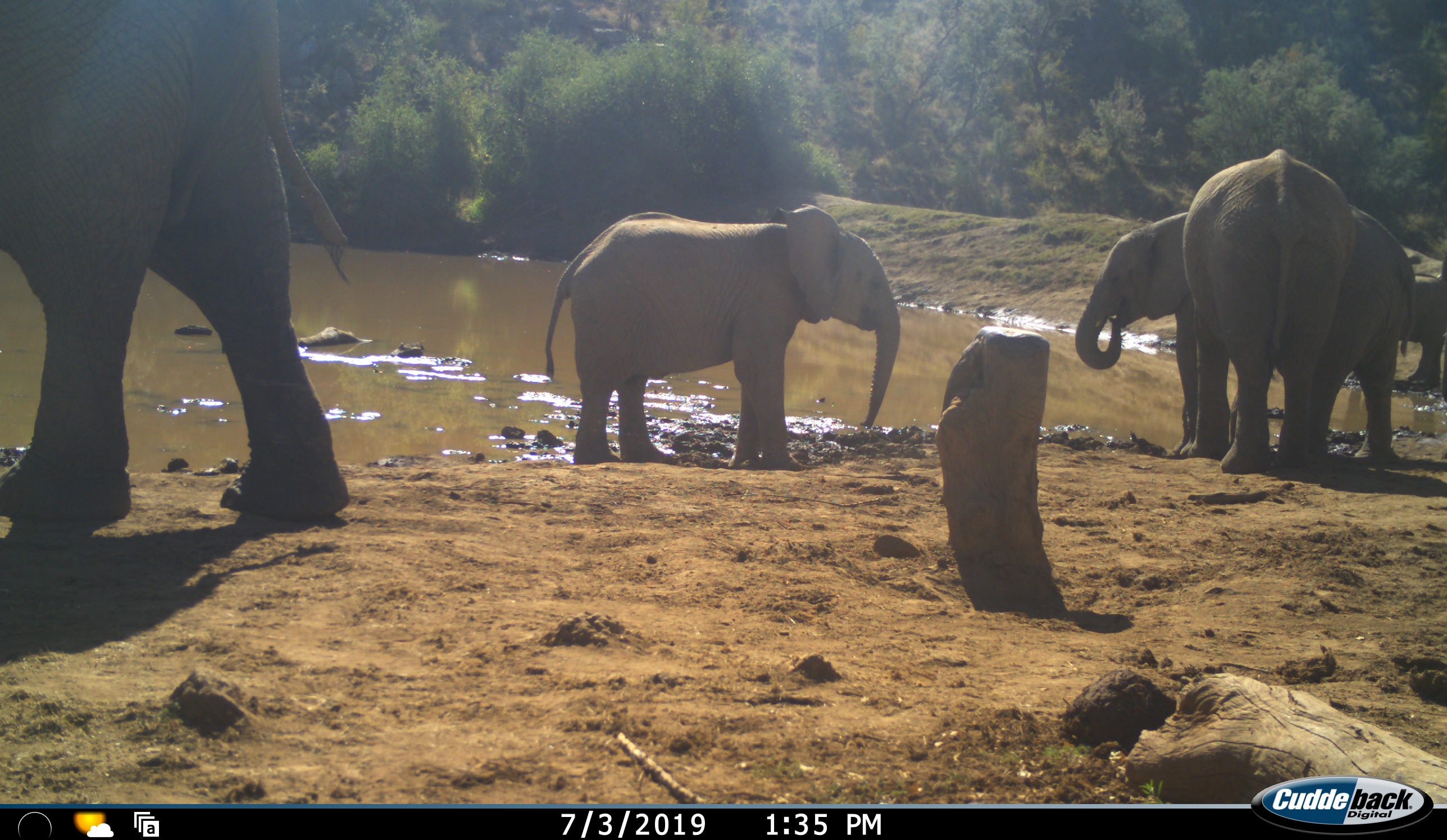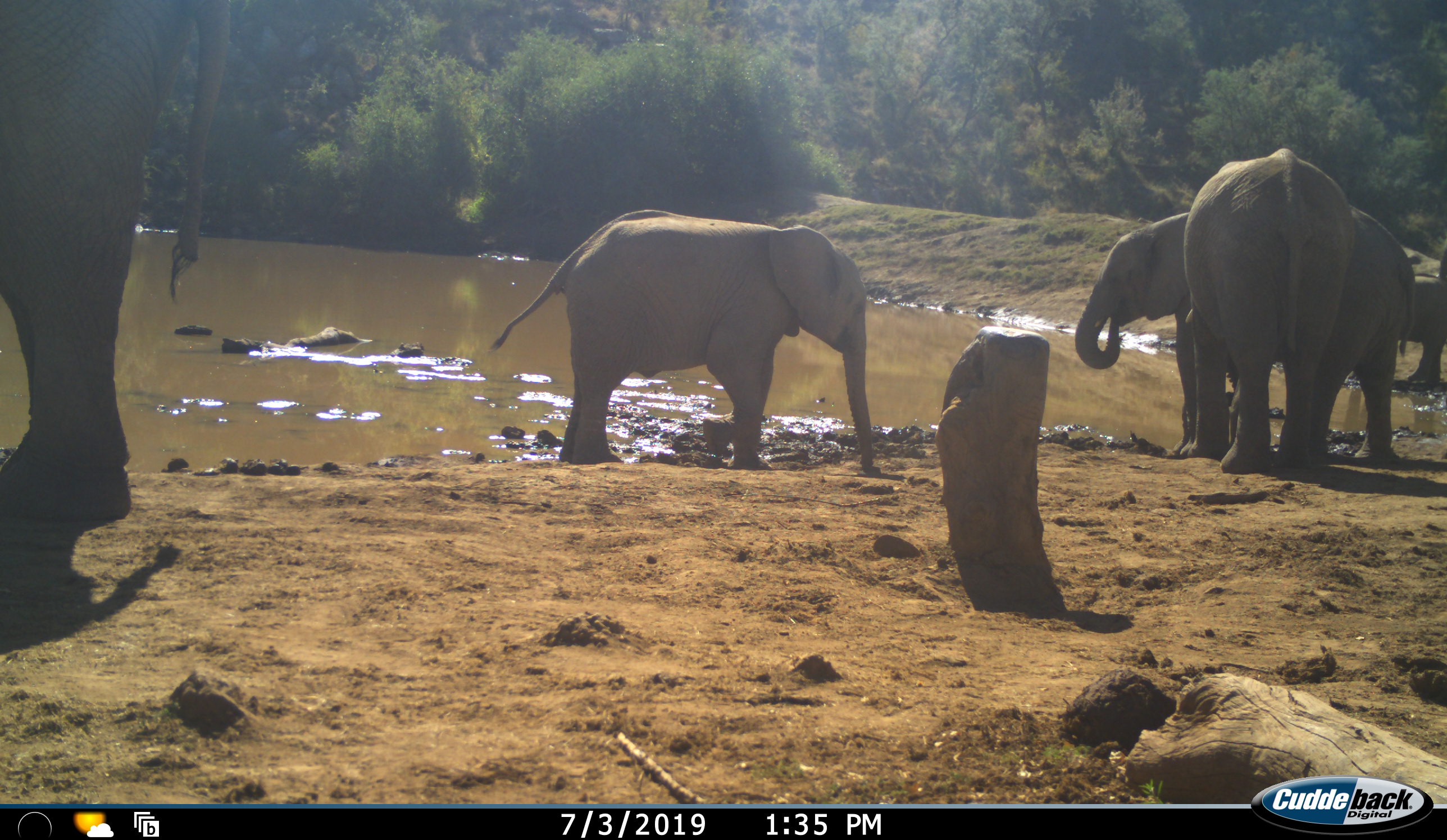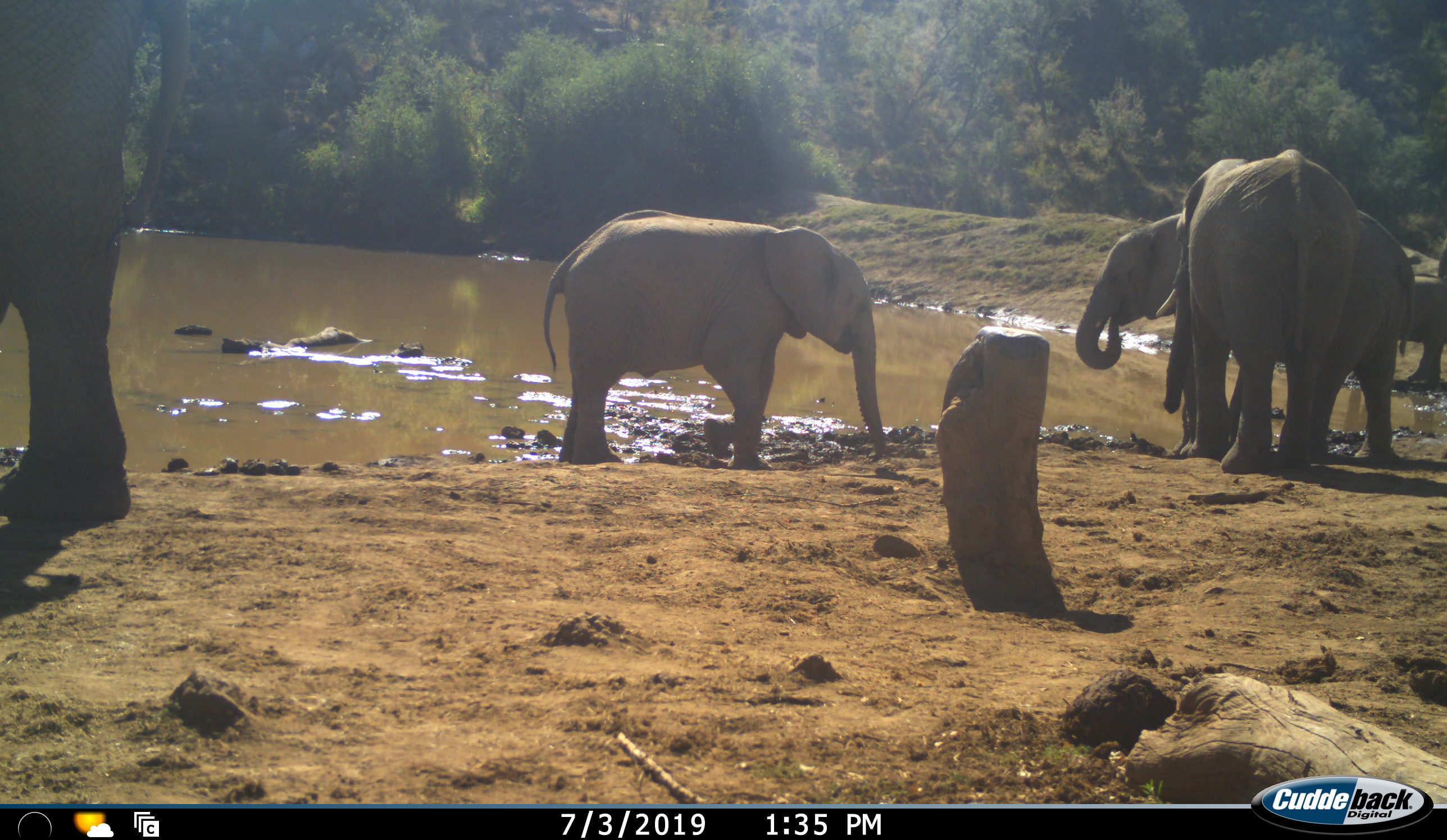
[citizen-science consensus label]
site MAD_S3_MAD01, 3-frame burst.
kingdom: Animalia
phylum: Chordata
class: Mammalia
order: Proboscidea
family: Elephantidae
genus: Loxodonta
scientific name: Loxodonta africana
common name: african bush elephant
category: elephant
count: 5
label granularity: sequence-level